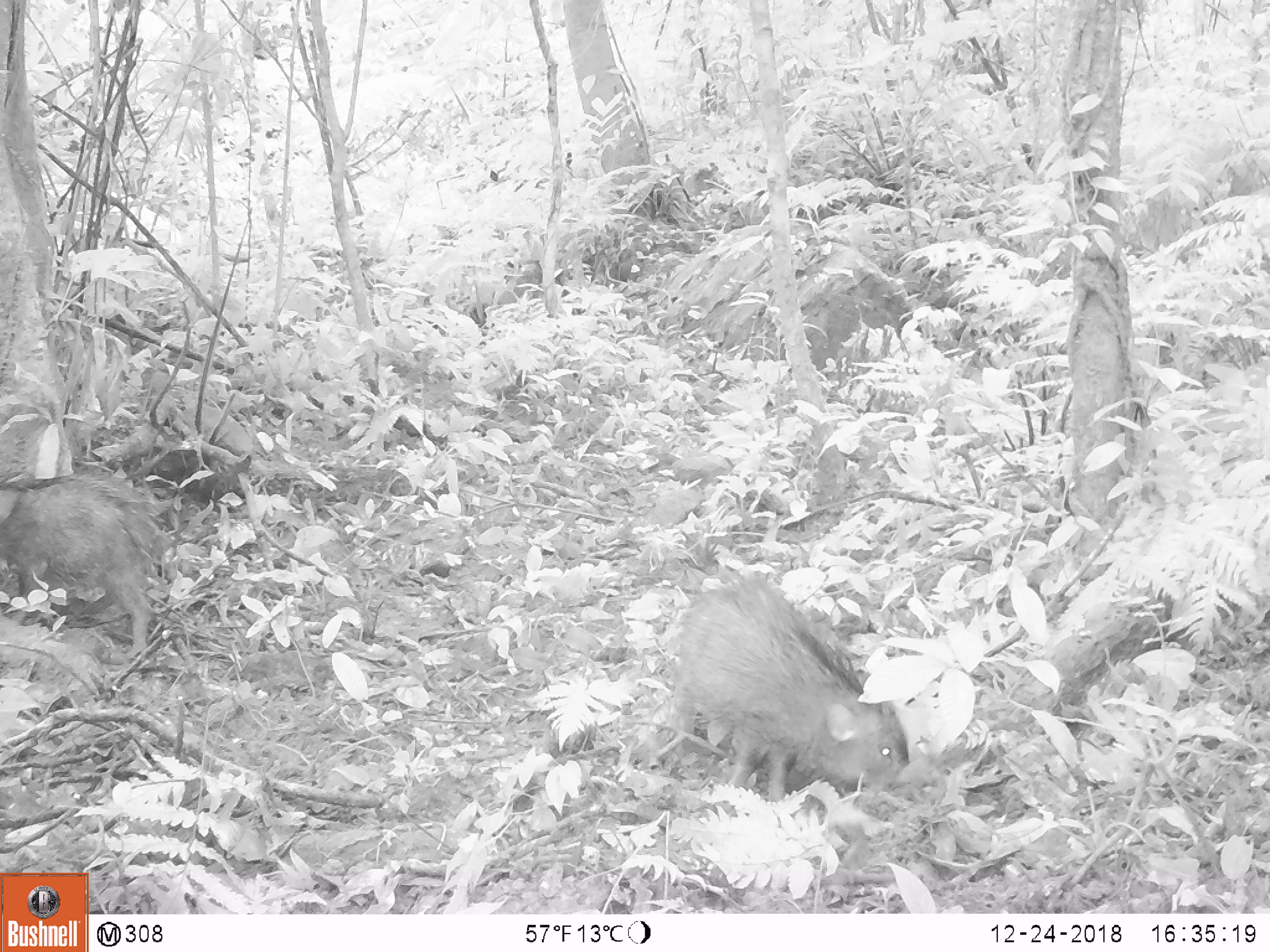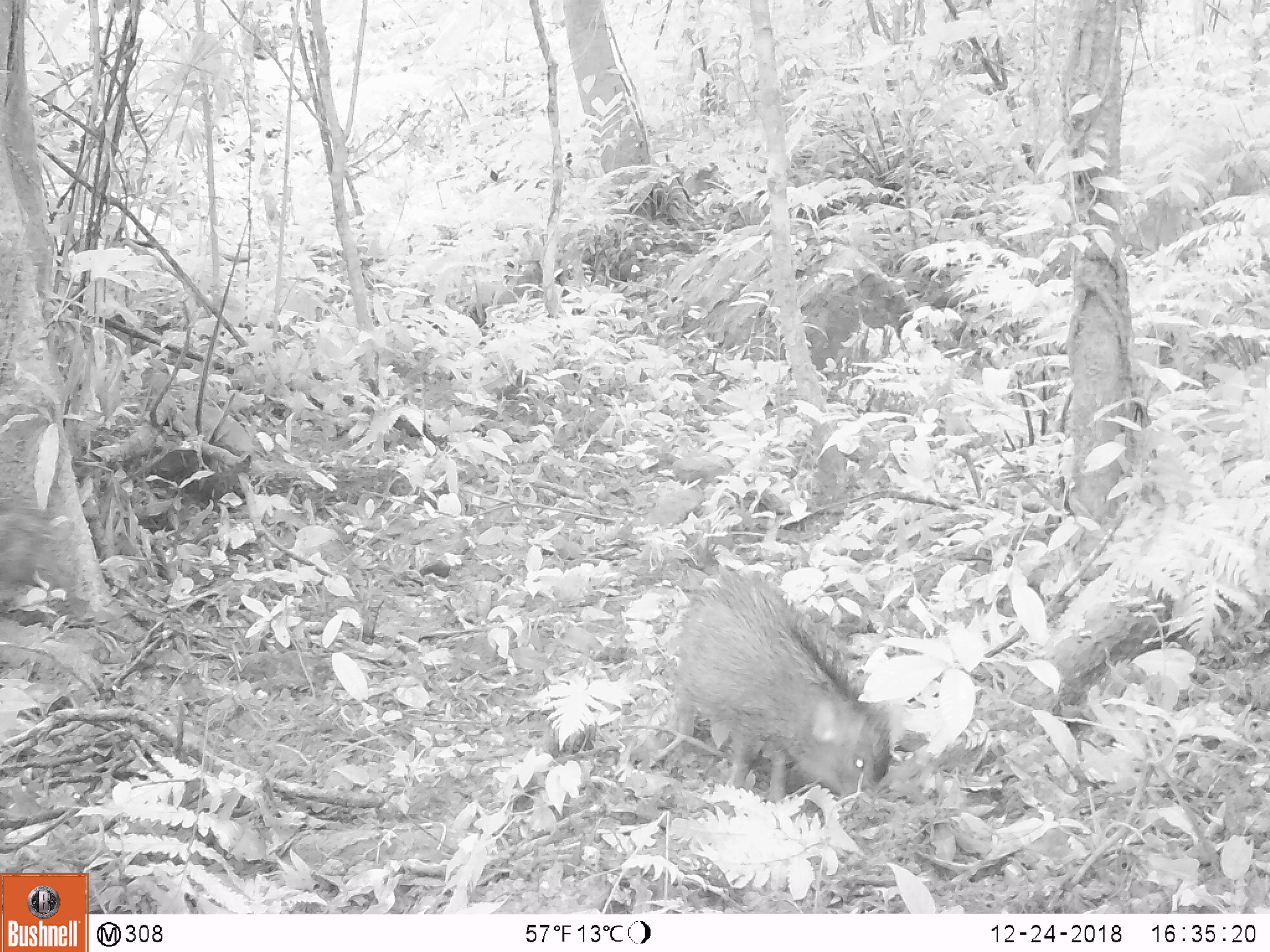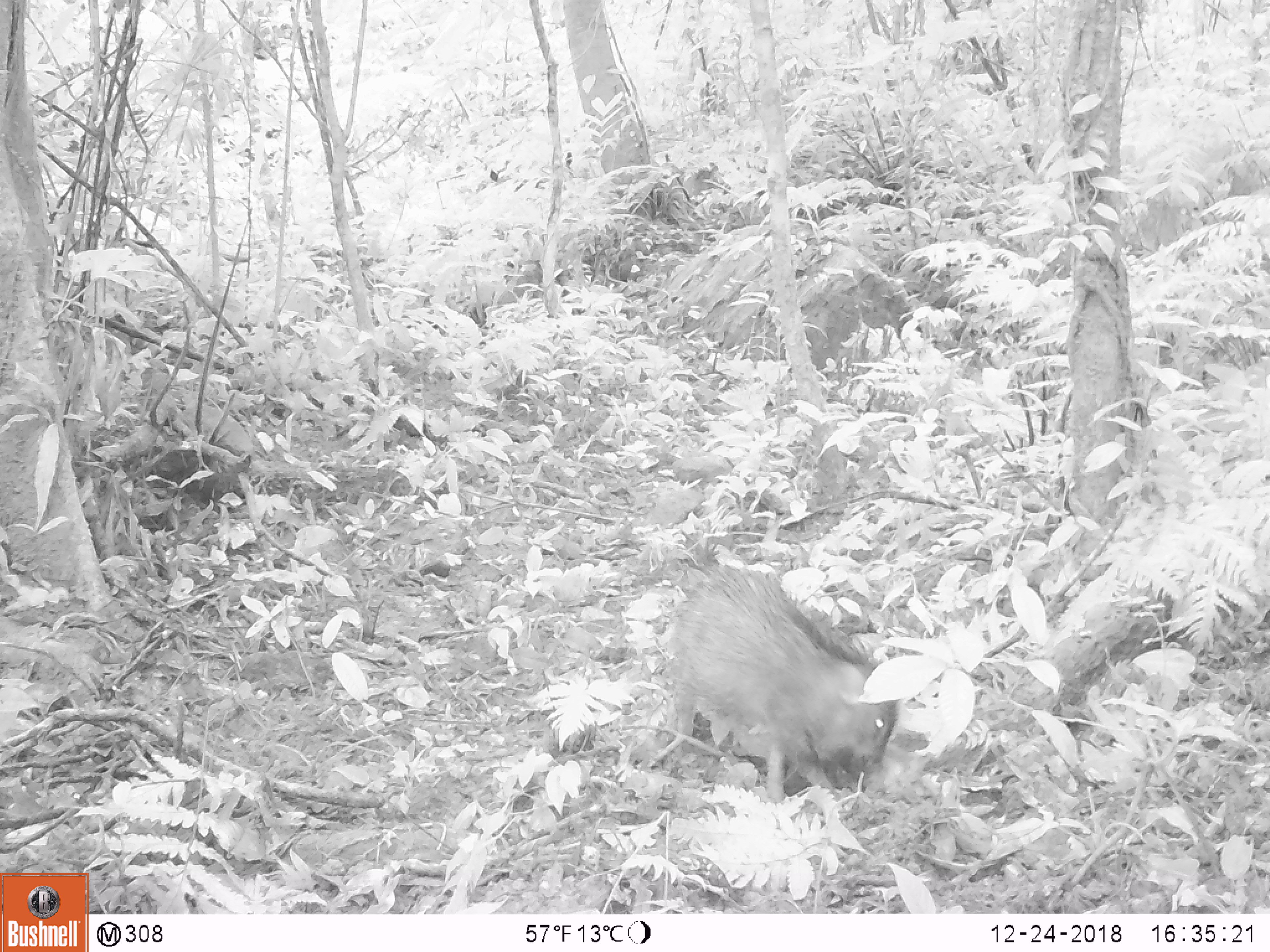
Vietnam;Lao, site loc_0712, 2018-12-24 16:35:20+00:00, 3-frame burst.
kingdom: Animalia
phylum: Chordata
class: Mammalia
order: Artiodactyla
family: Suidae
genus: Sus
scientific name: Sus scrofa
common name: eurasian wild pig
Eurasian wild pig (Sus scrofa). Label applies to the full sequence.